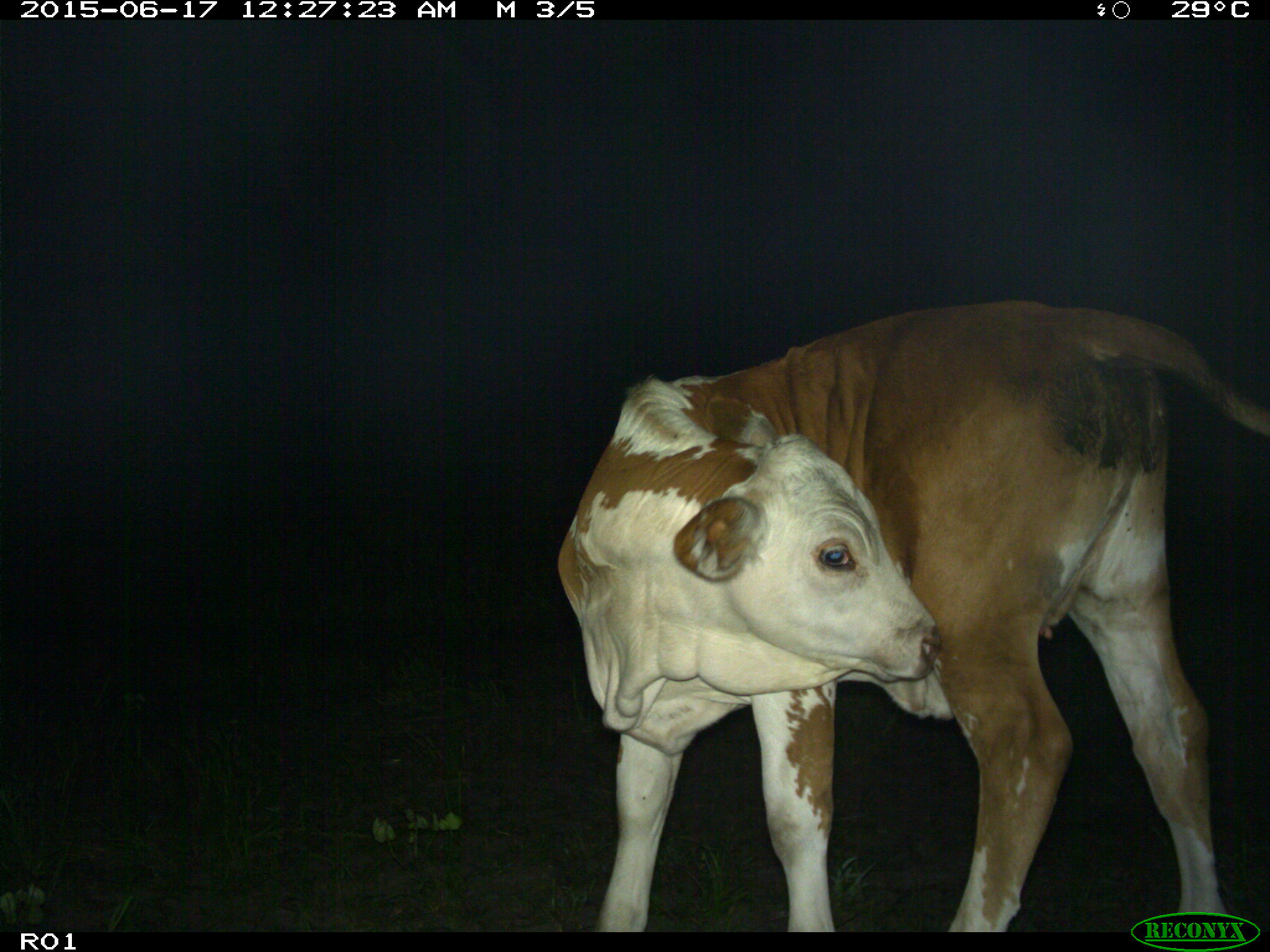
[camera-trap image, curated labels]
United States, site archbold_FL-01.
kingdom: Animalia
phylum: Chordata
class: Mammalia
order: Artiodactyla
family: Bovidae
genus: Bos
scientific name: Bos taurus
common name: domestic cow